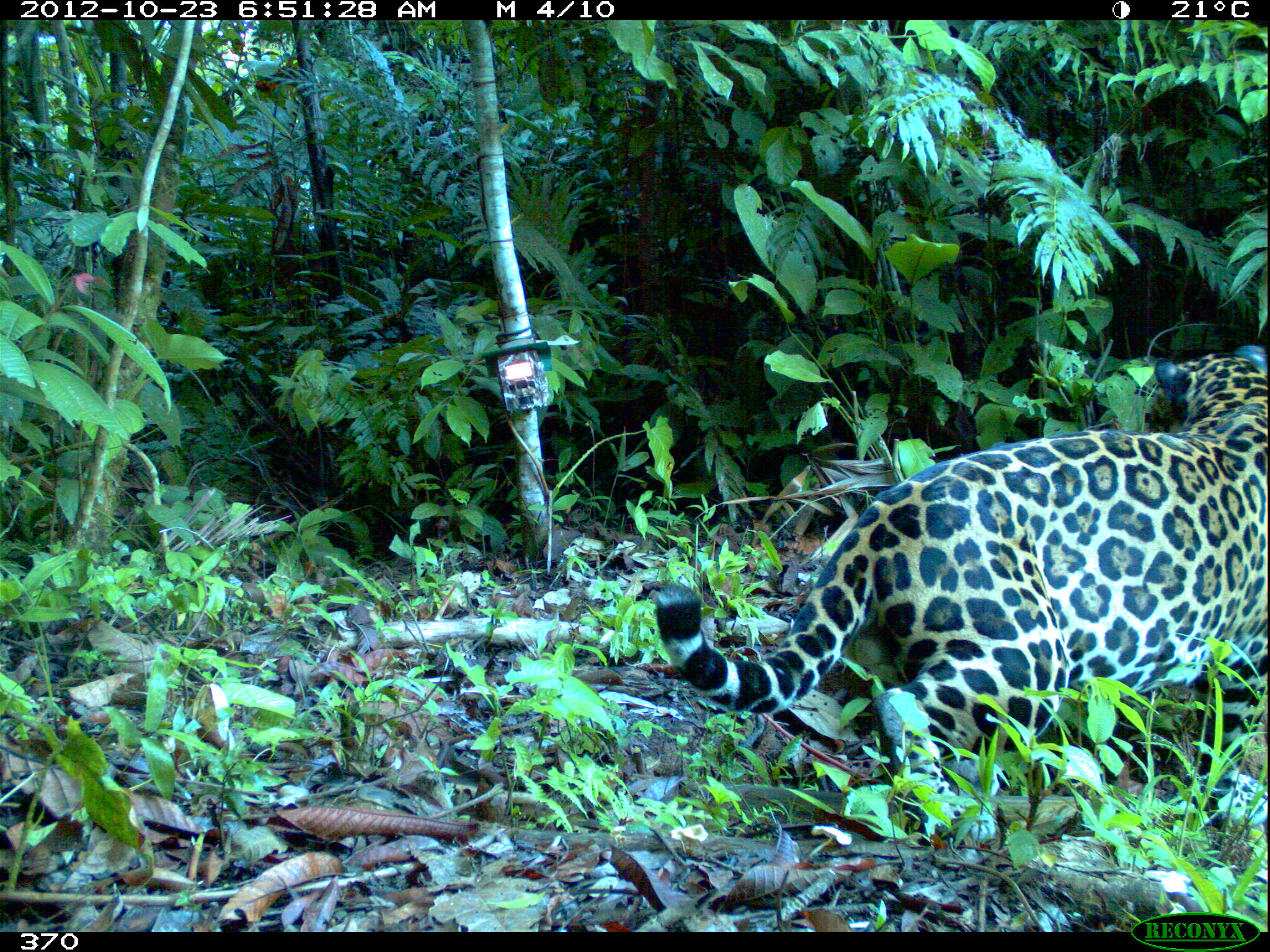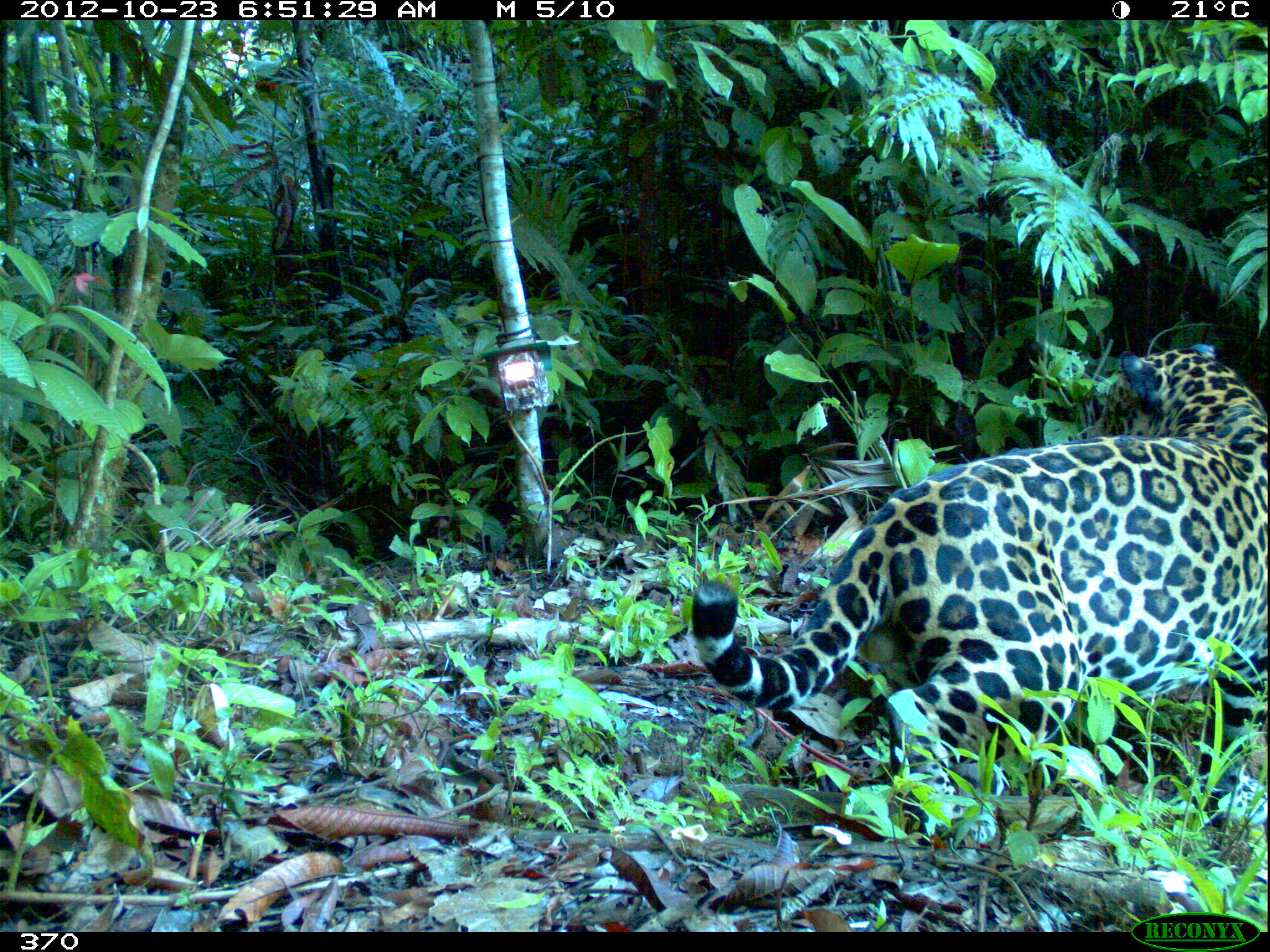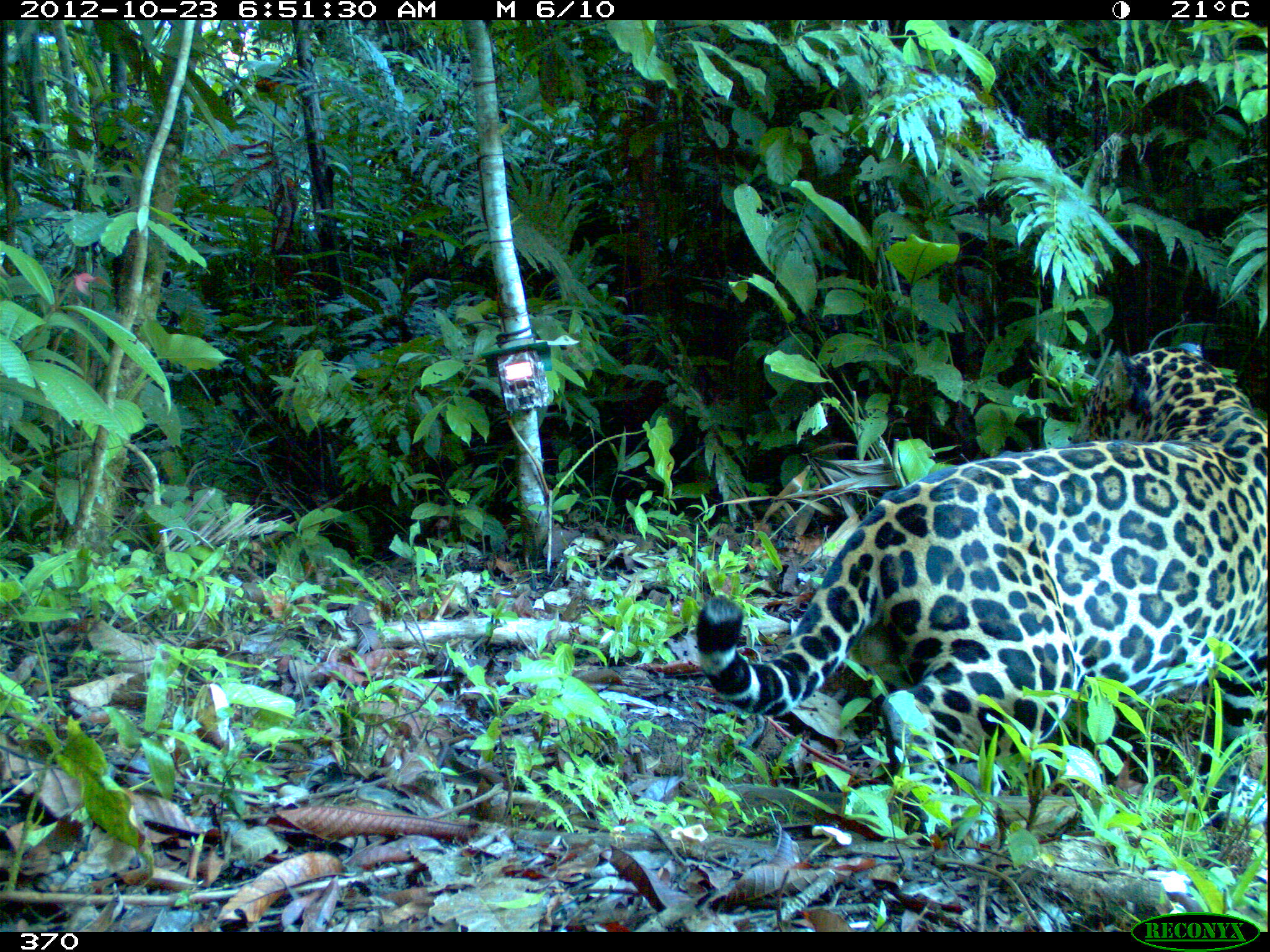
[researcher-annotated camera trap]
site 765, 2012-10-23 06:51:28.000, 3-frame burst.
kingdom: Animalia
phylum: Chordata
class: Mammalia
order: Carnivora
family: Felidae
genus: Panthera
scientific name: Panthera onca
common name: jaguar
Panthera onca (jaguar).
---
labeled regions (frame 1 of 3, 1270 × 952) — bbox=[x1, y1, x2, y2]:
panthera onca: bbox=[654, 343, 1268, 846]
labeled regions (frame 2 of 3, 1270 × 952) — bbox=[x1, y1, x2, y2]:
panthera onca: bbox=[687, 342, 1266, 847]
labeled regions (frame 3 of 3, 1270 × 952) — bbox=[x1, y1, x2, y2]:
panthera onca: bbox=[695, 340, 1266, 866]